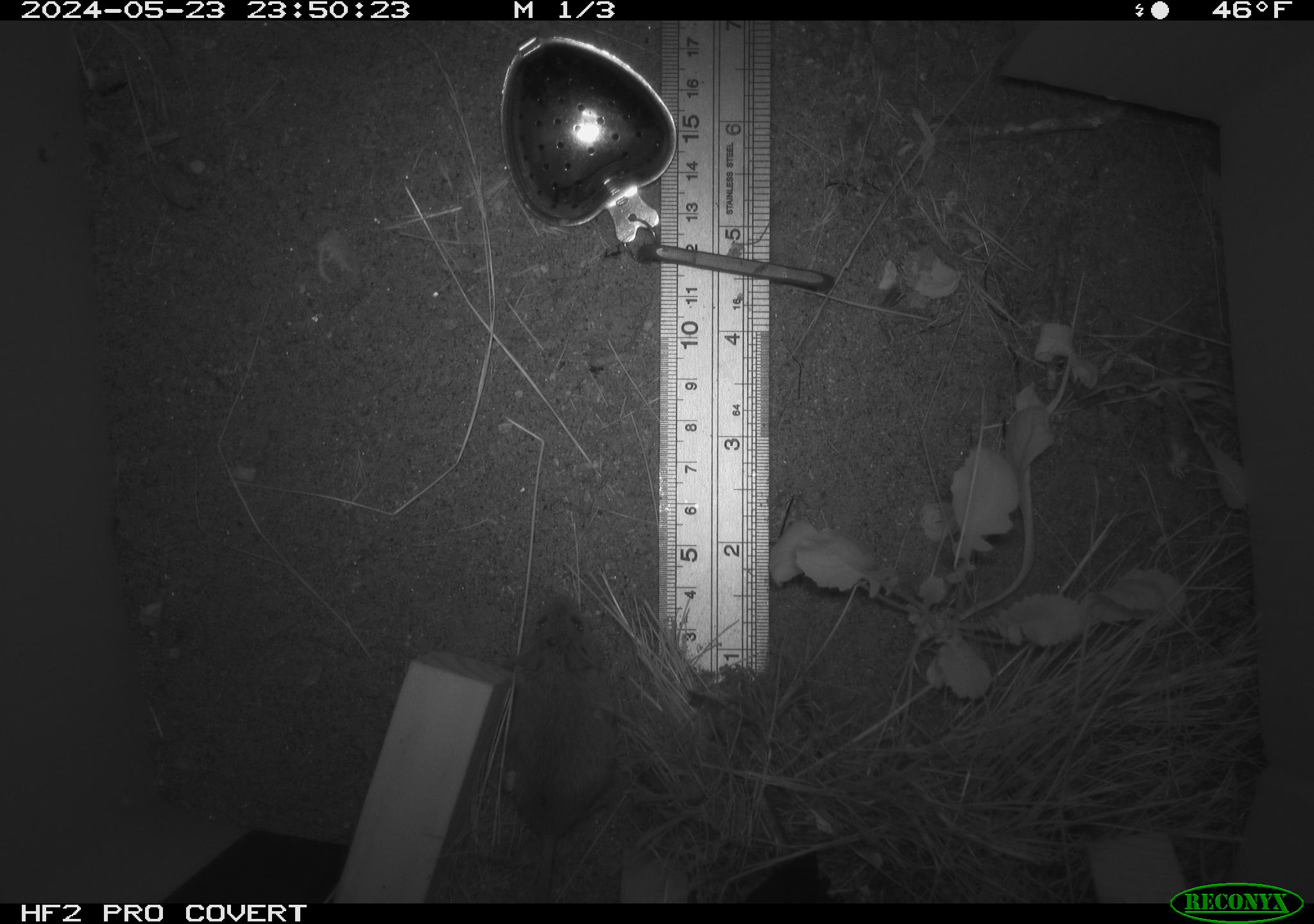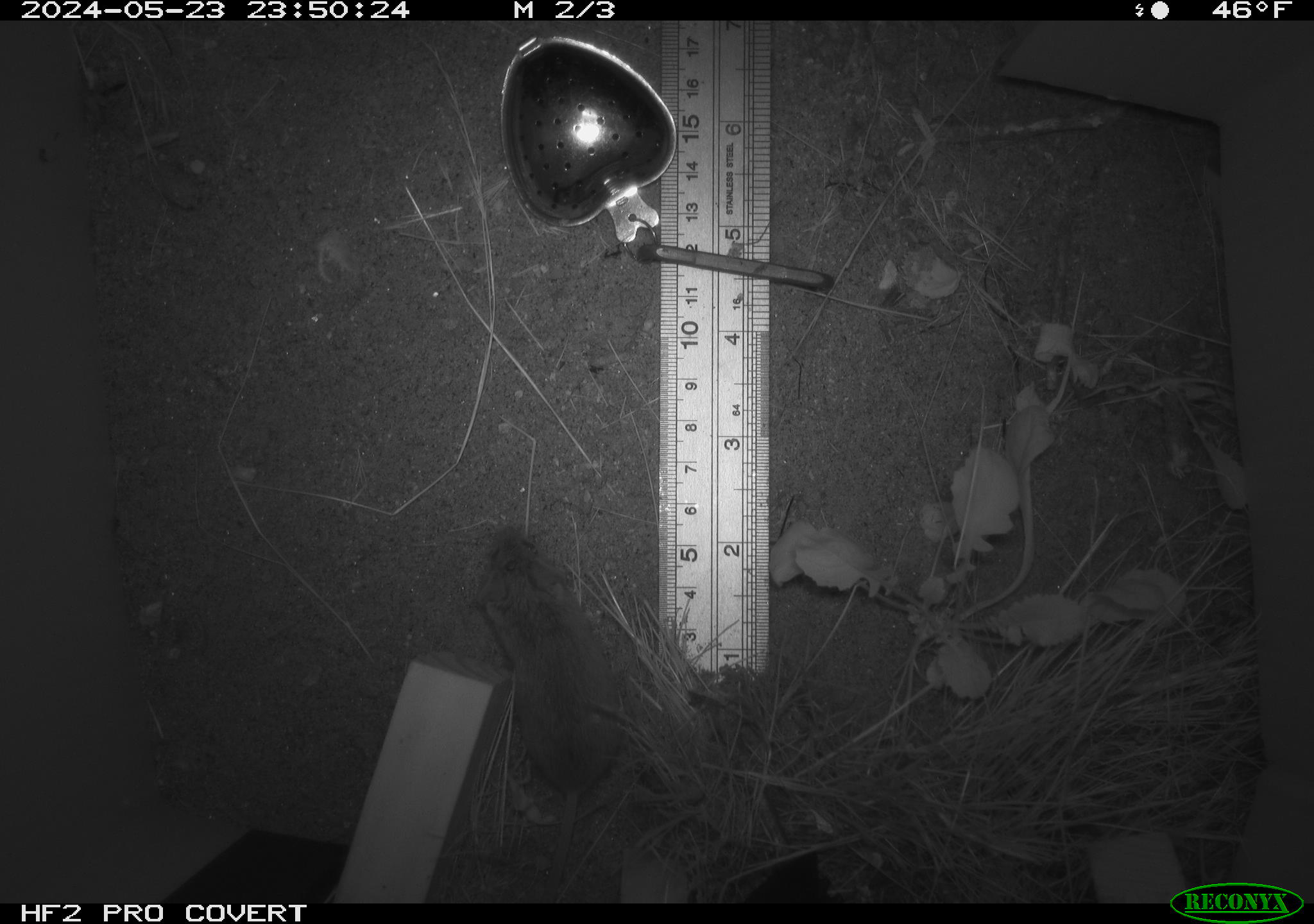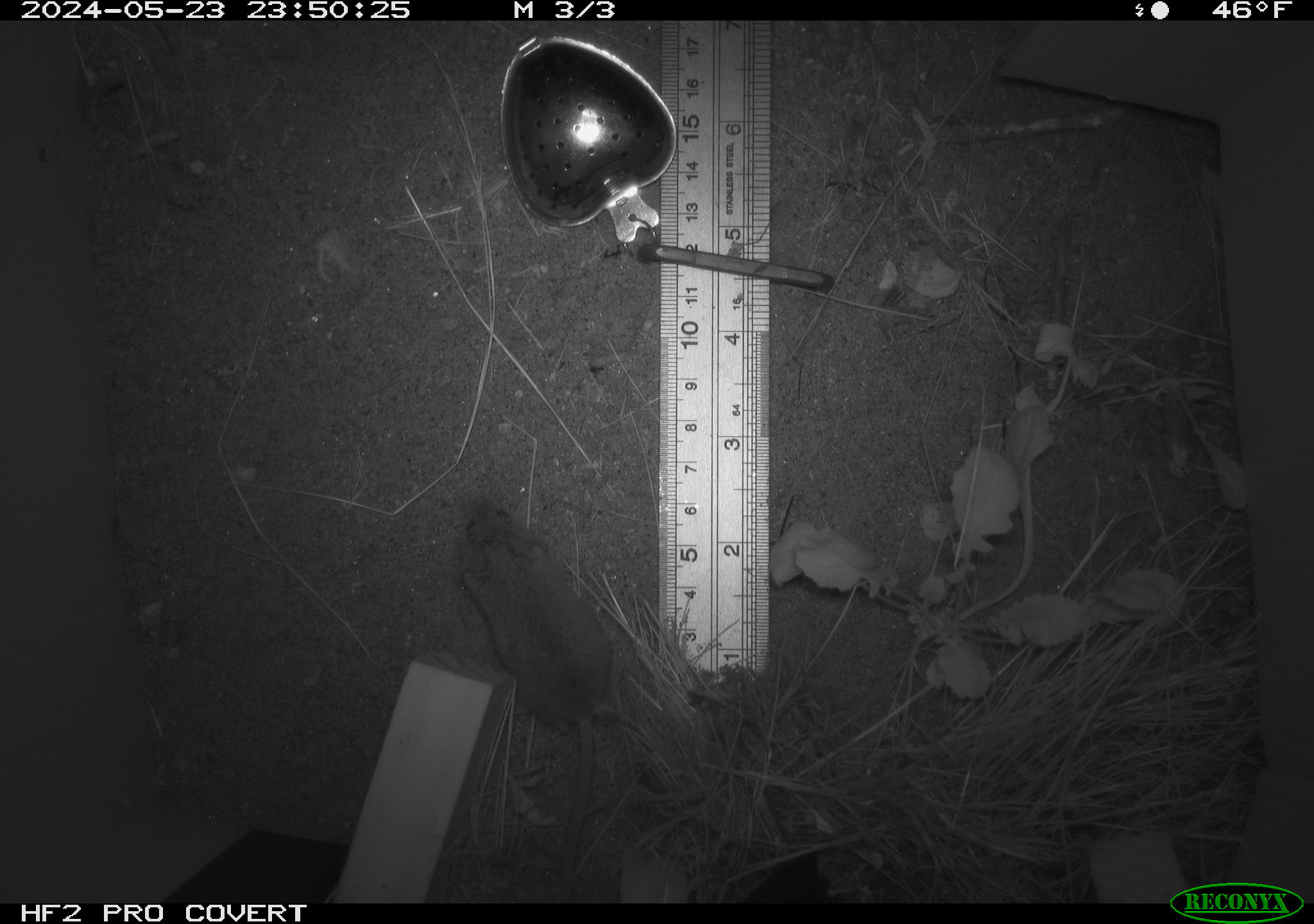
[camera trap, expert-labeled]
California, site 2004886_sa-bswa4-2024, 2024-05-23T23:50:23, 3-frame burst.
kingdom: Animalia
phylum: Chordata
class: Mammalia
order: Rodentia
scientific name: Rodentia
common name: rodent